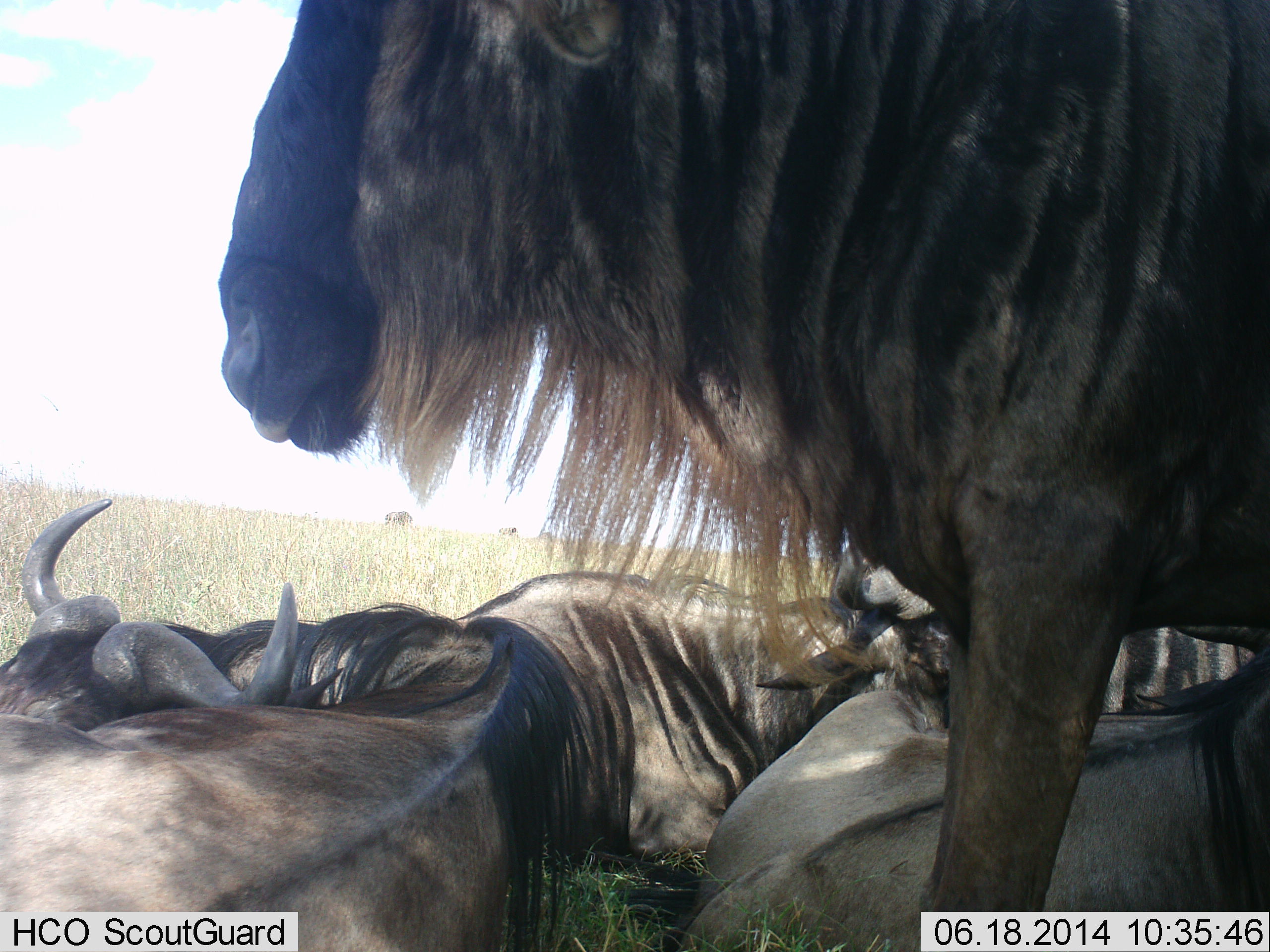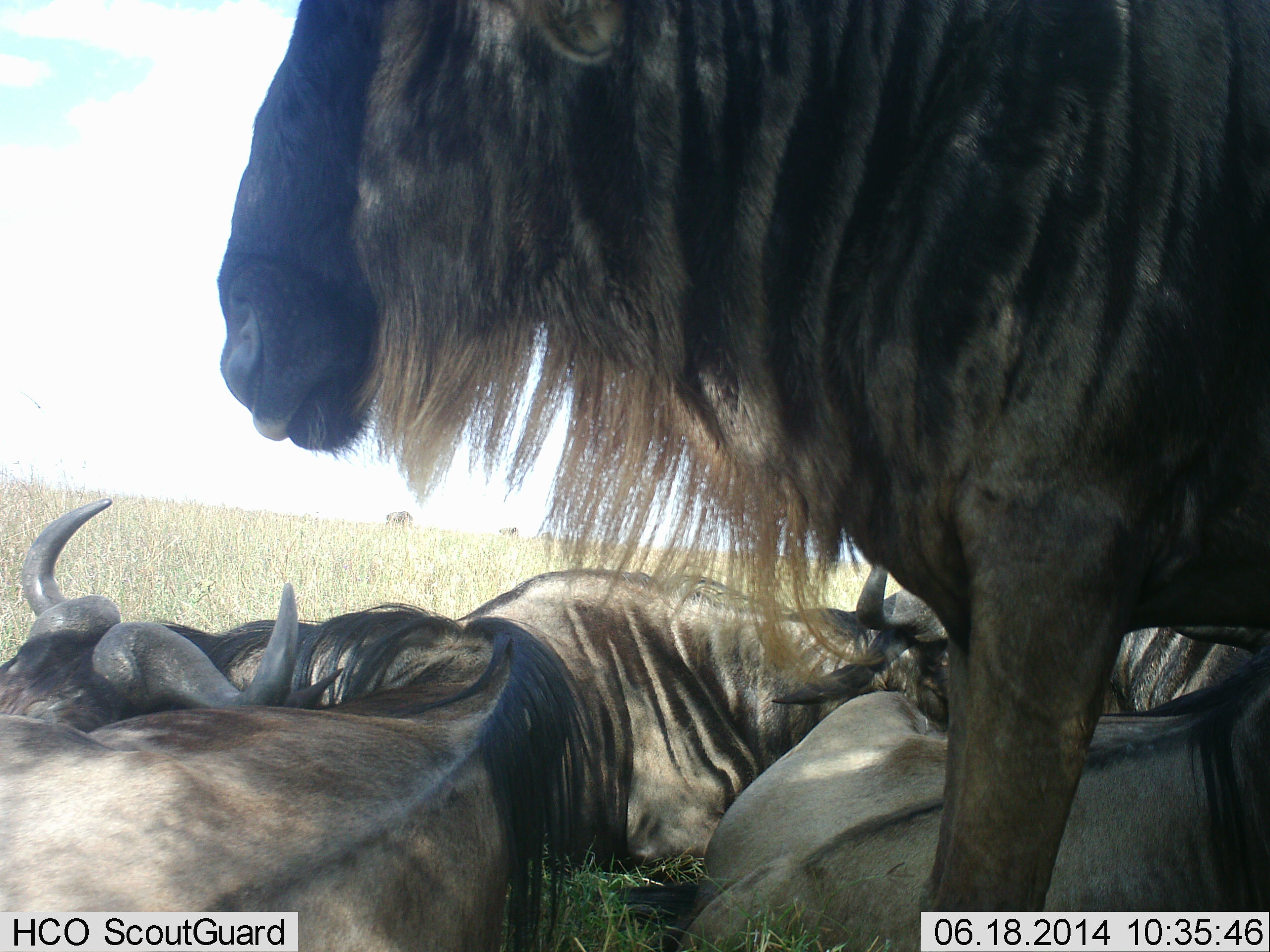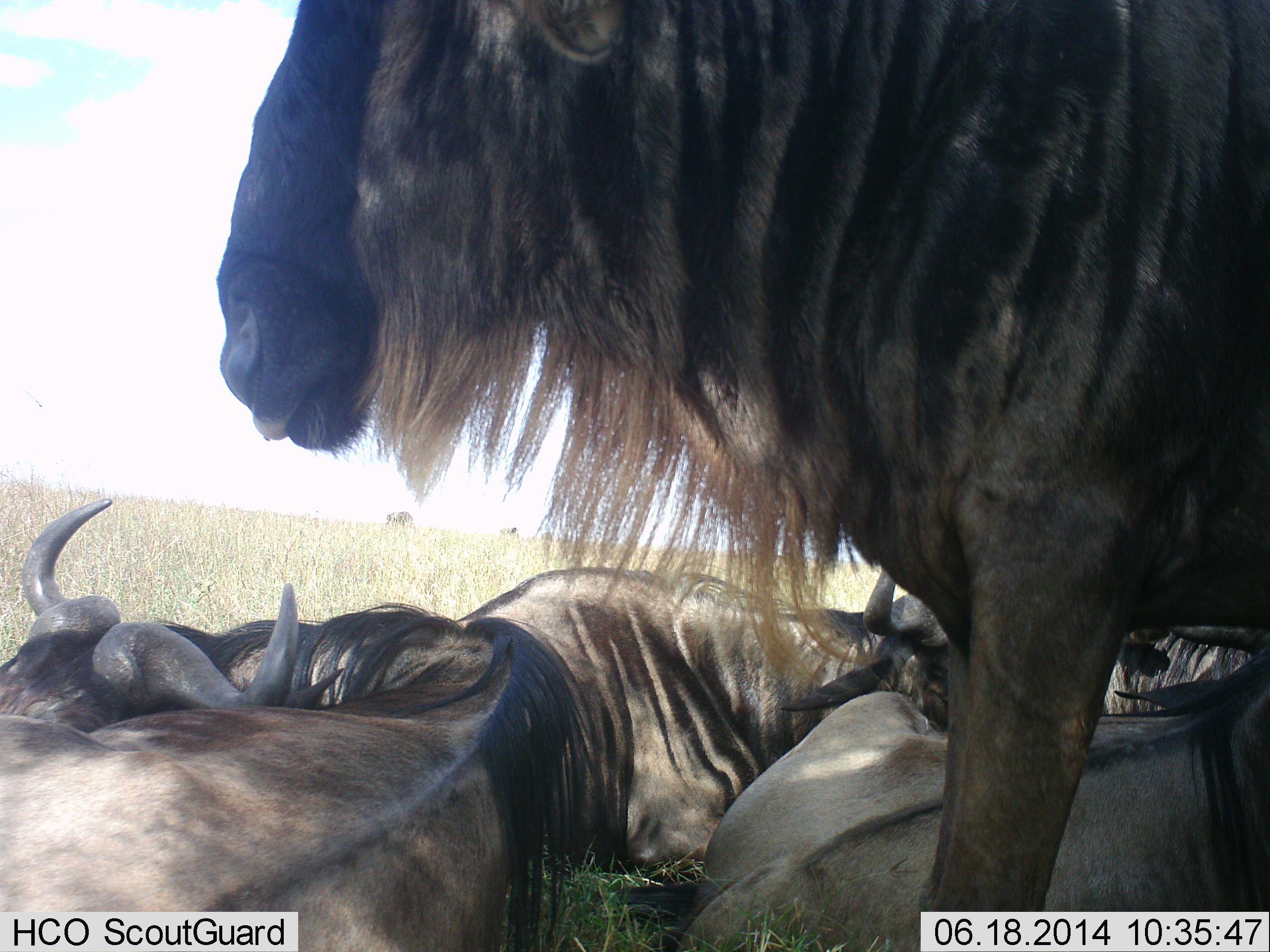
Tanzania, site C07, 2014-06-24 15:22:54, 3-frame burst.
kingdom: Animalia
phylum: Chordata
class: Mammalia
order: Artiodactyla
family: Bovidae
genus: Connochaetes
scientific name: Connochaetes taurinus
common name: blue wildebeest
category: wildebeest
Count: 5.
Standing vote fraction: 70%.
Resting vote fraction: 100%.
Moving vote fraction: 0%.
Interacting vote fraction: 0%.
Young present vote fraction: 0%.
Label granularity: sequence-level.